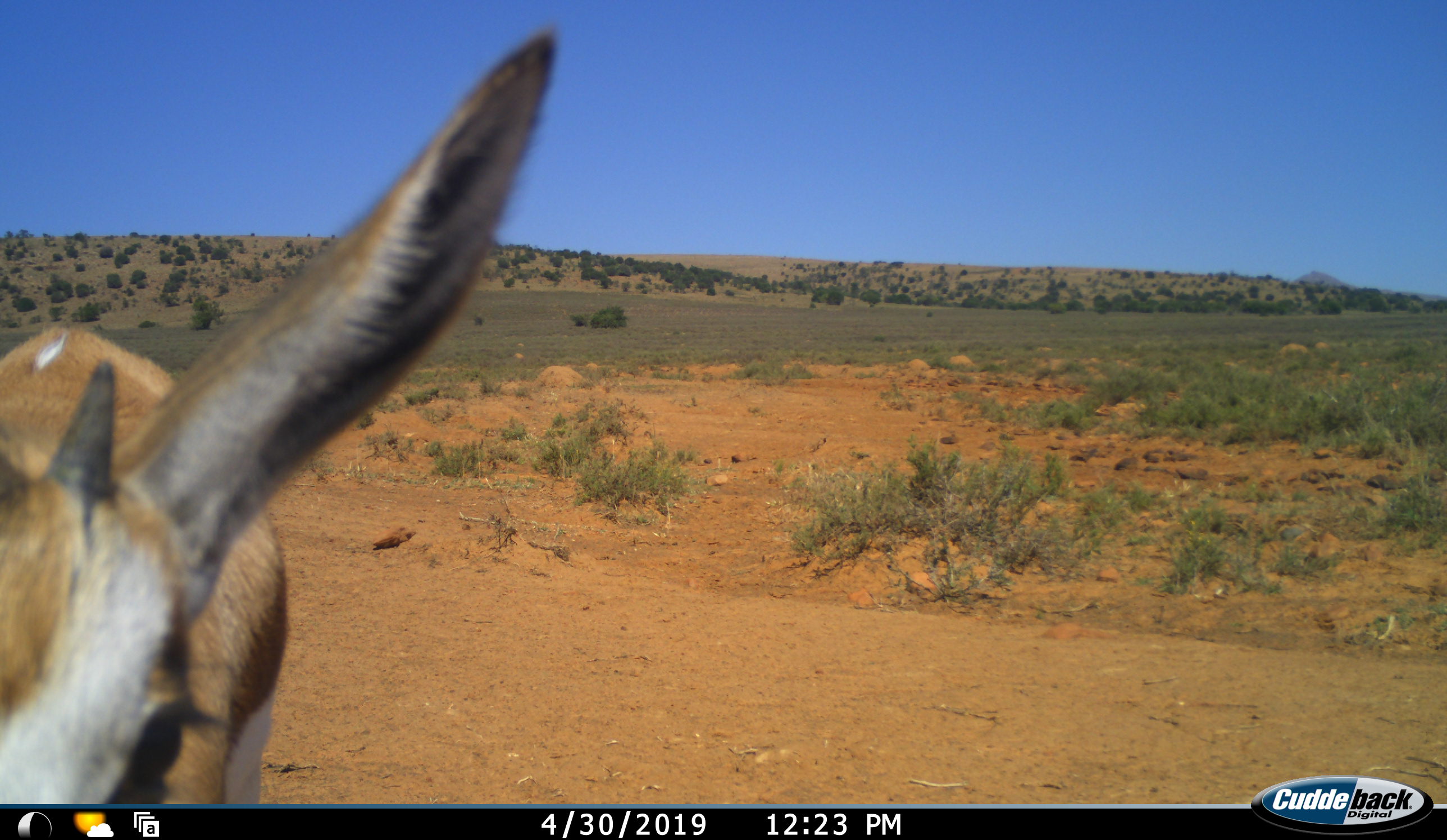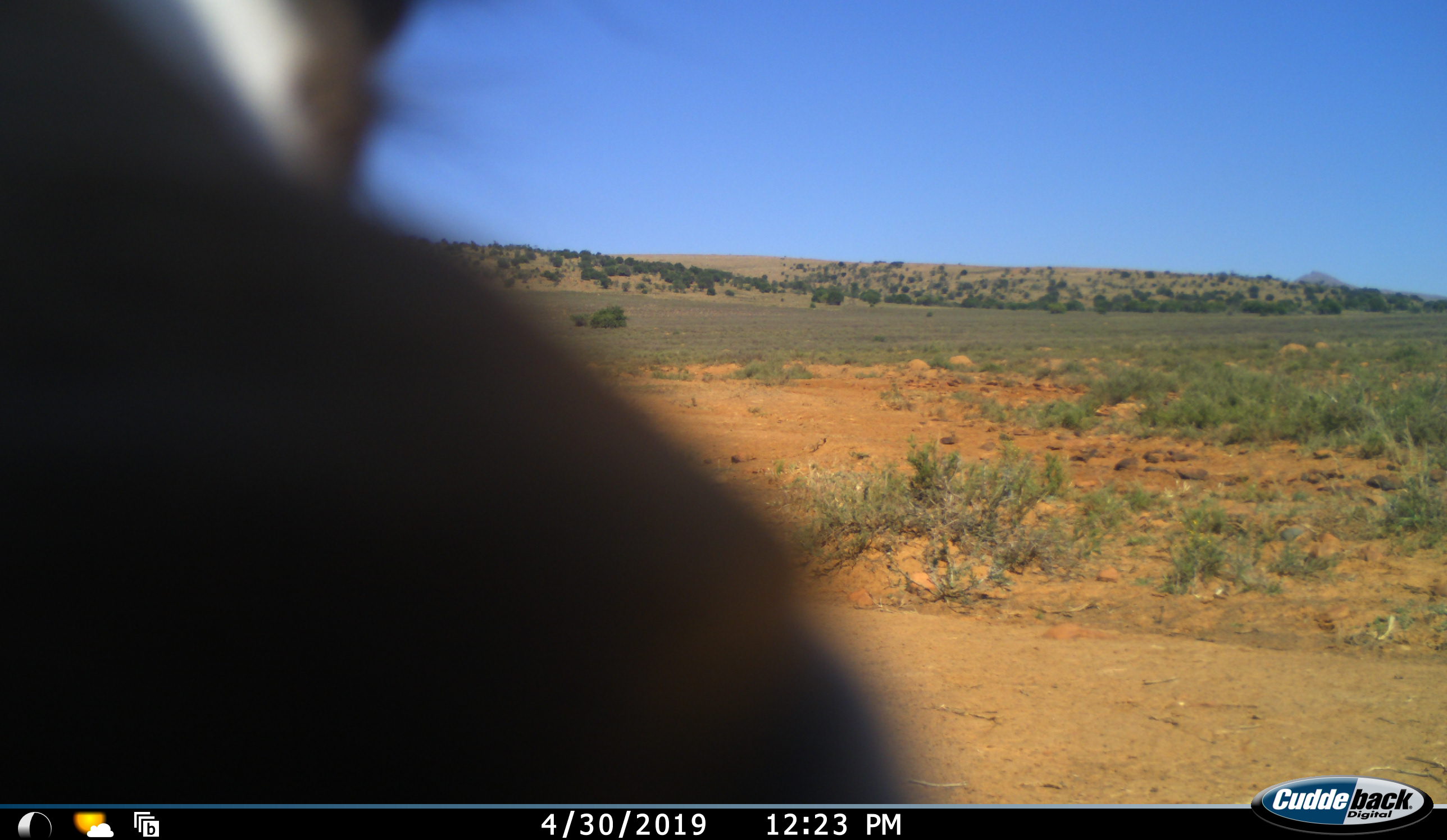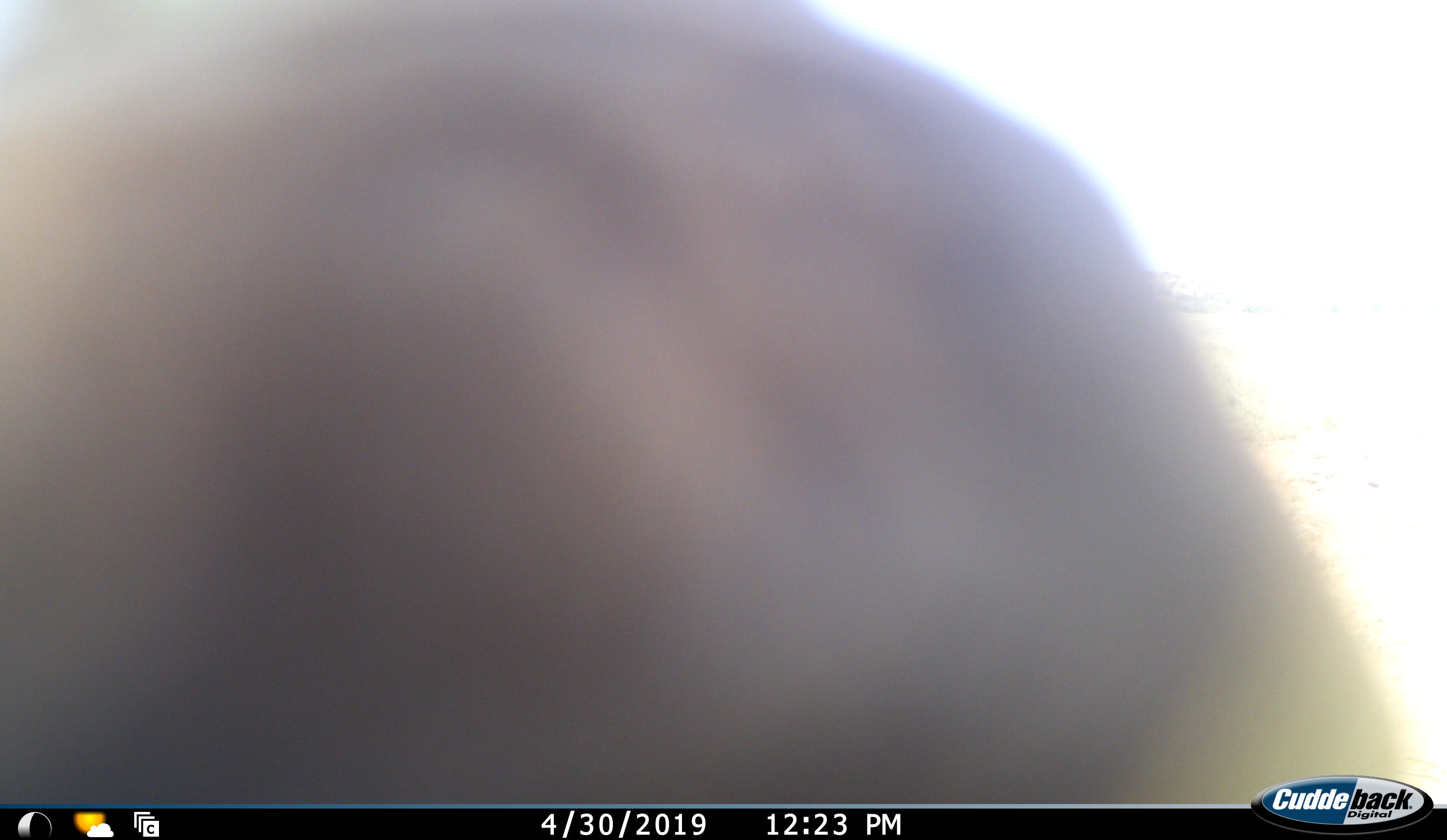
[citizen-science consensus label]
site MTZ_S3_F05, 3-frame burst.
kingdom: Animalia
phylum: Chordata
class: Mammalia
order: Artiodactyla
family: Bovidae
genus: Antidorcas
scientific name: Antidorcas marsupialis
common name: springbok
Springbok (Antidorcas marsupialis), count 1. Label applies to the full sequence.